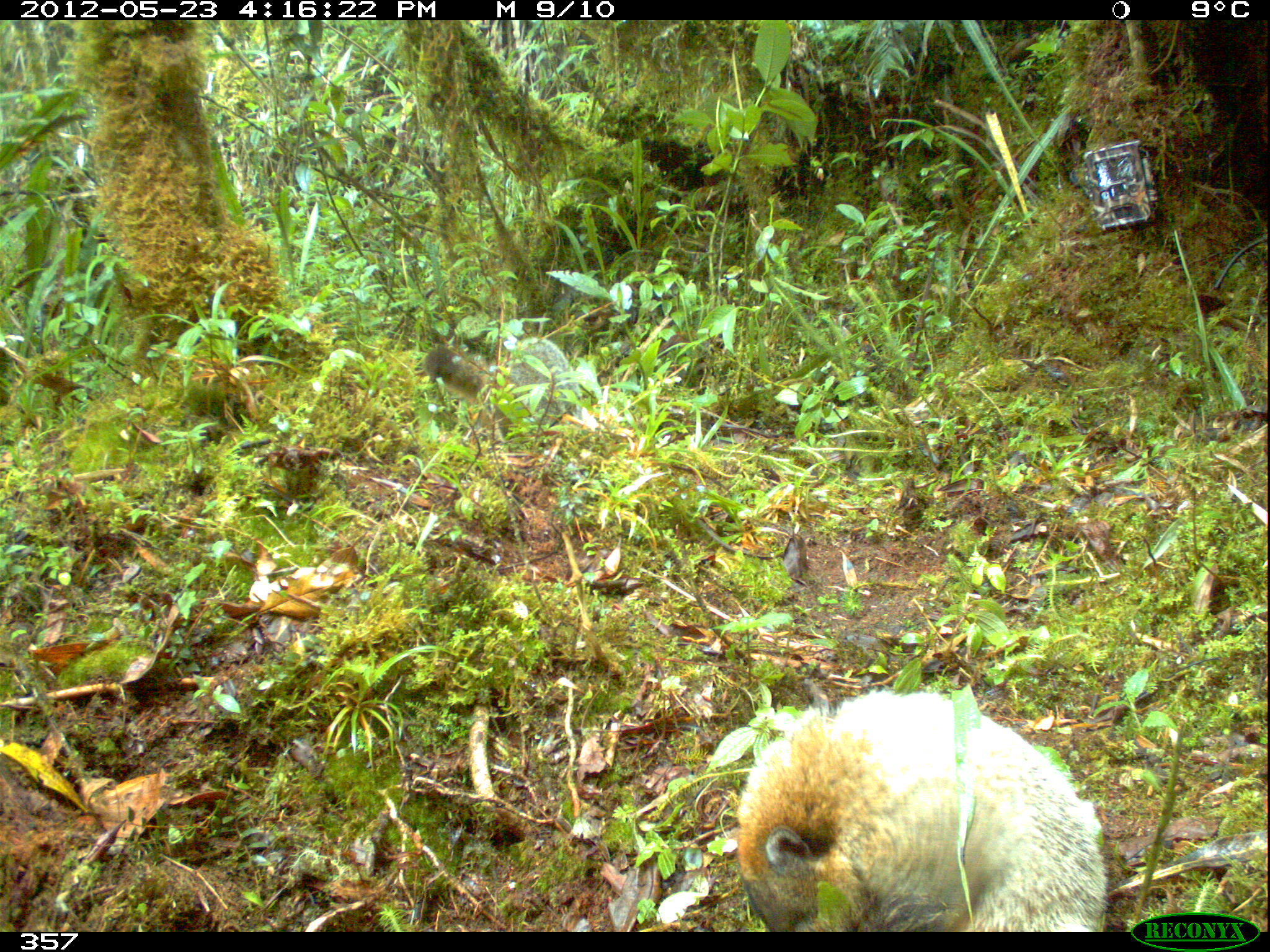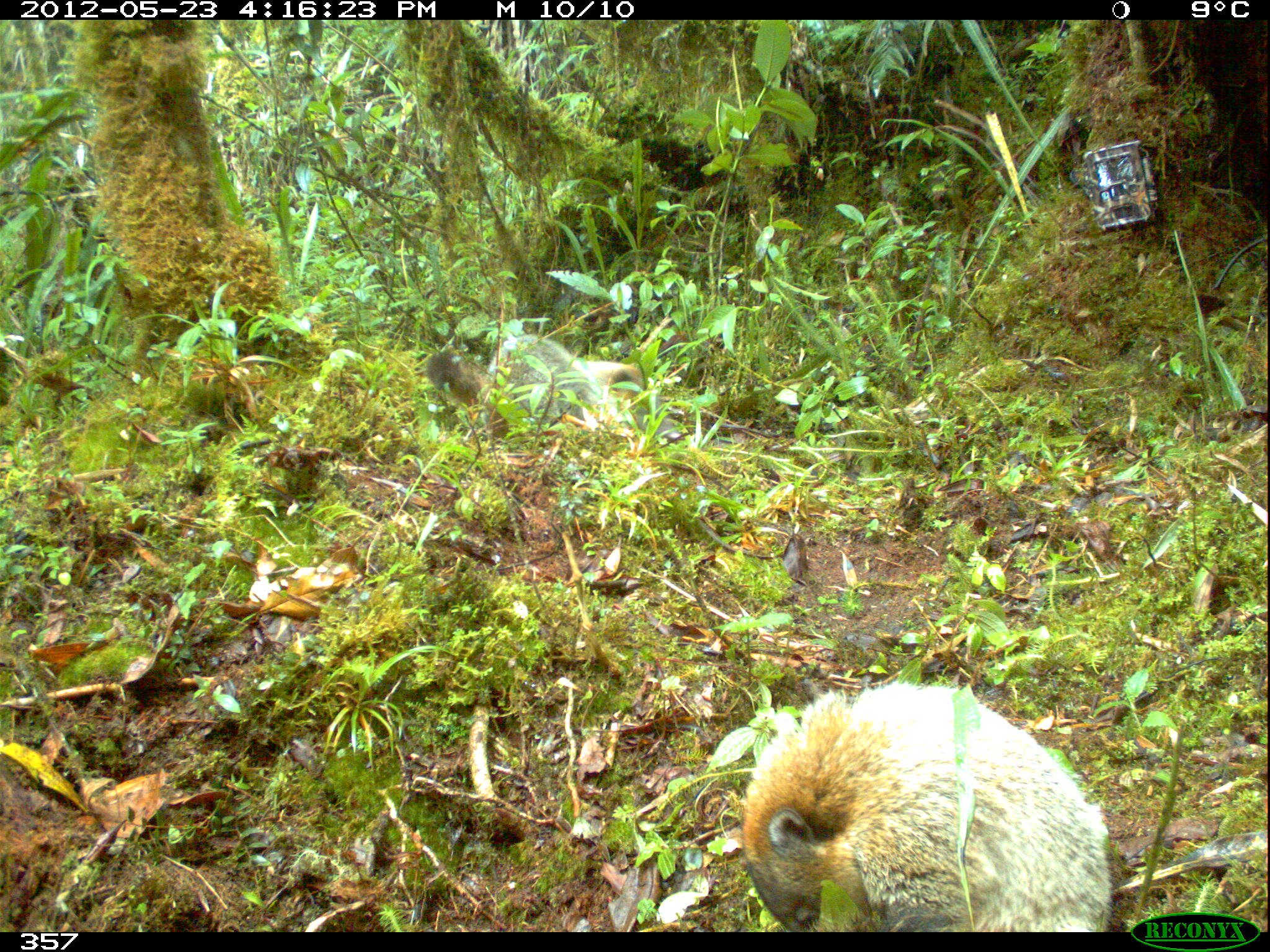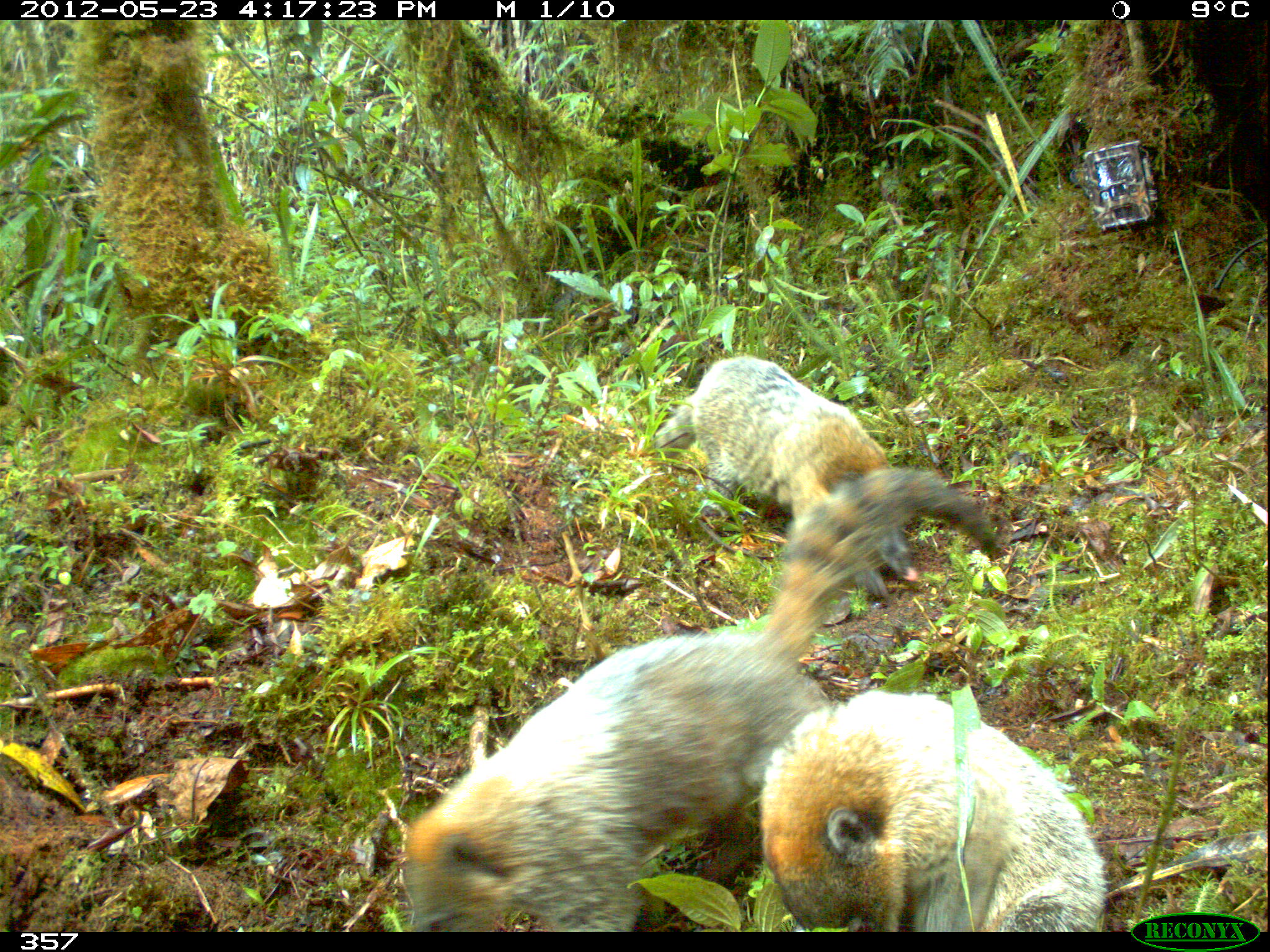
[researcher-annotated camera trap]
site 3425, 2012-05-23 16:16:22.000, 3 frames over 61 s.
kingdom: Animalia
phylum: Chordata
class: Mammalia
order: Carnivora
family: Procyonidae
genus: Nasua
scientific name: Nasua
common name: coatis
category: unknown coati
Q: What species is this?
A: Unknown coati (coatis) (Nasua).